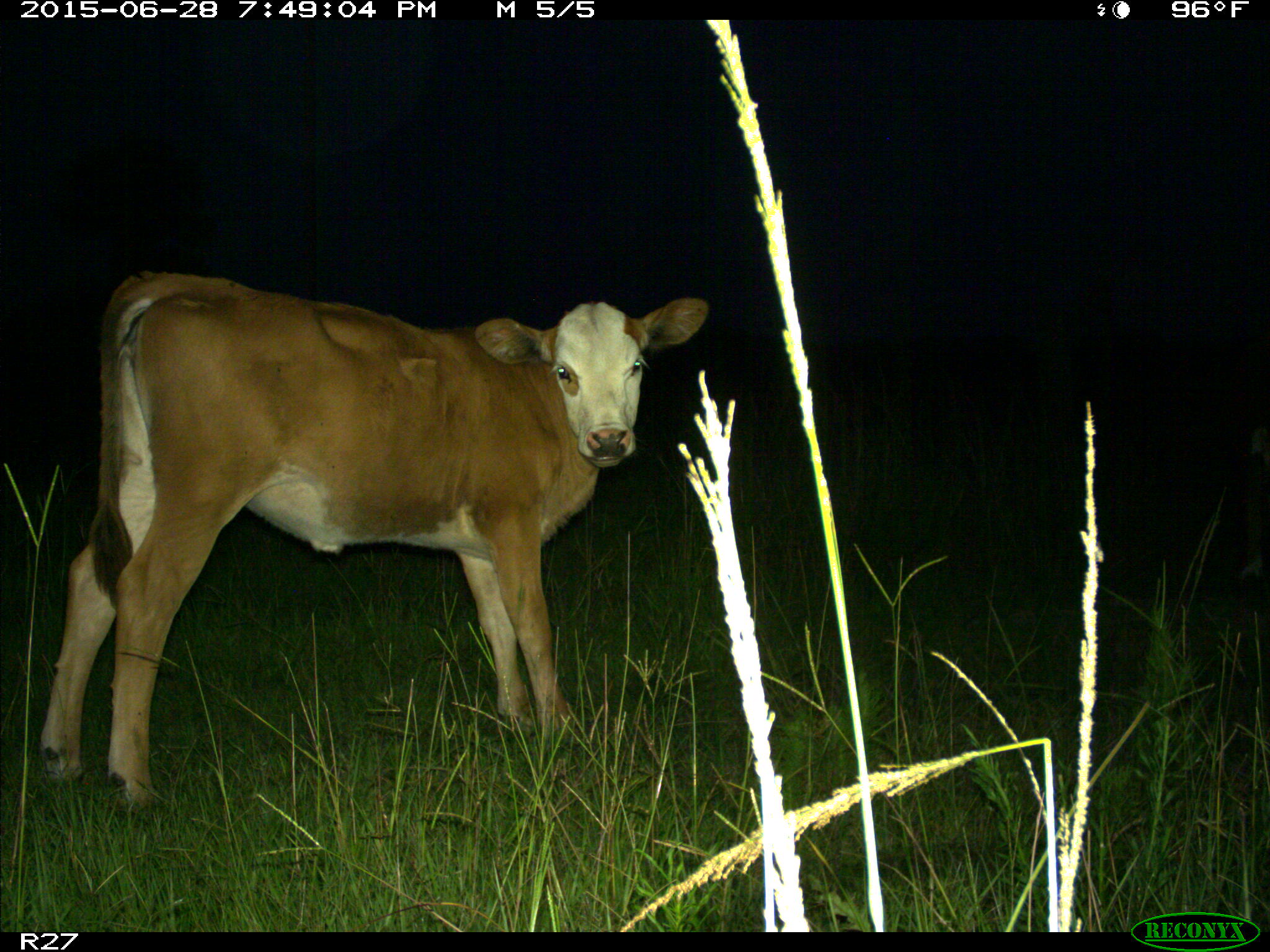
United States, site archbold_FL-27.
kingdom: Animalia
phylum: Chordata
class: Mammalia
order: Artiodactyla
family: Bovidae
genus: Bos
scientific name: Bos taurus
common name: domestic cow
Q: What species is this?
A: Bos taurus (domestic cow).